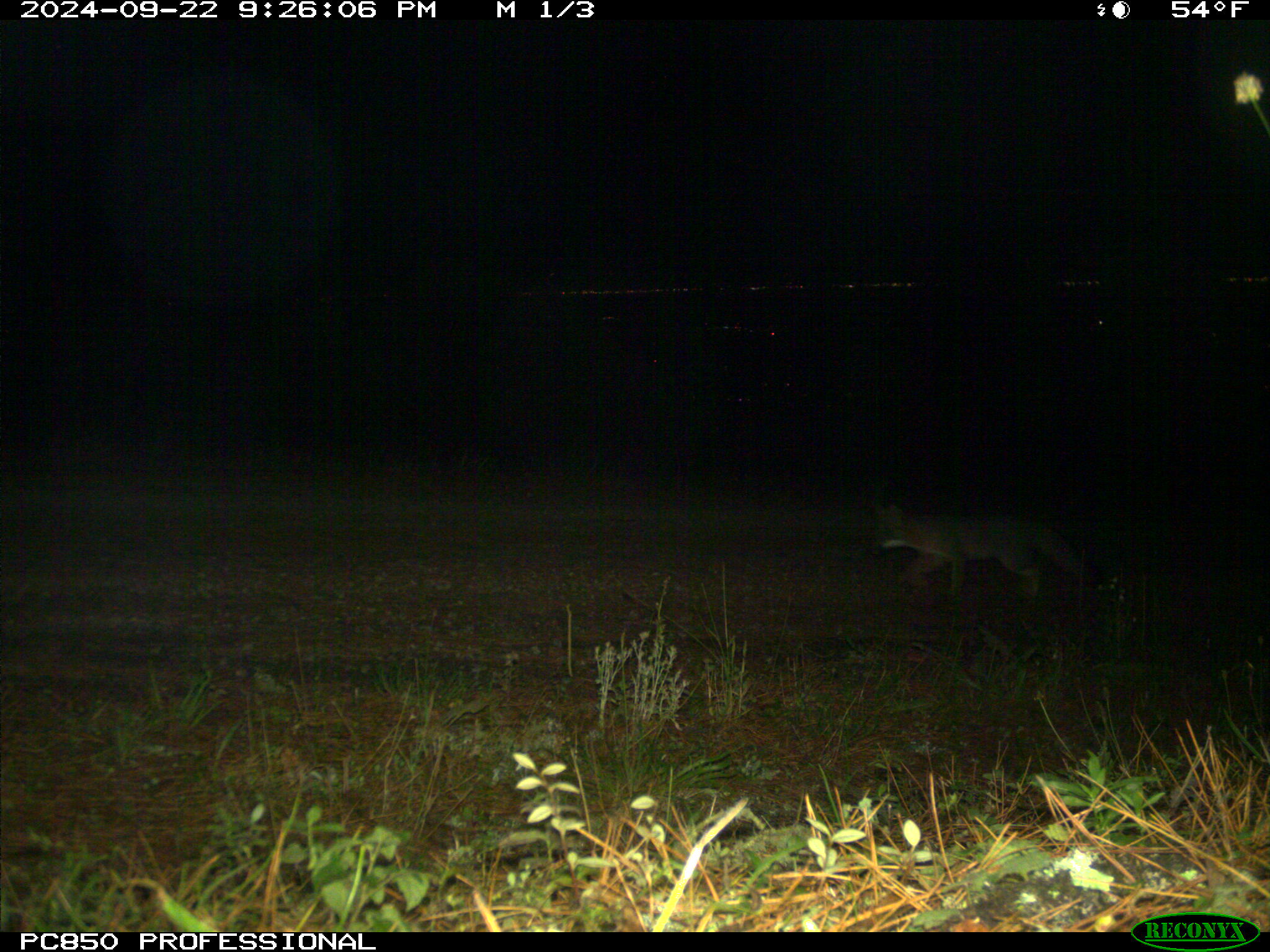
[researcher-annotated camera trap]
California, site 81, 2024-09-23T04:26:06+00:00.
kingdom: Animalia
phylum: Chordata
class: Mammalia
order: Carnivora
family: Canidae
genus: Urocyon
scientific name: Urocyon cinereoargenteus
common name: gray fox